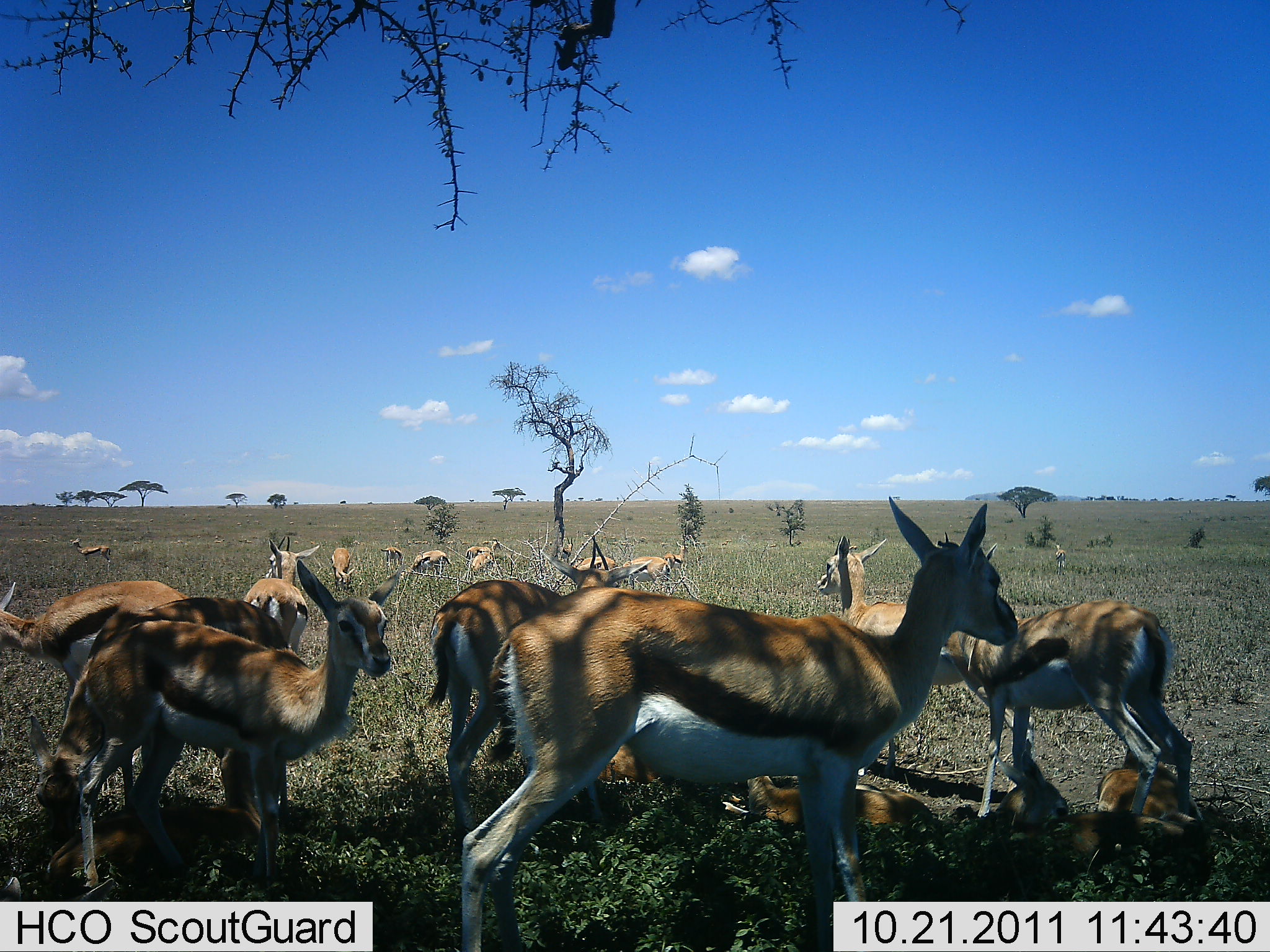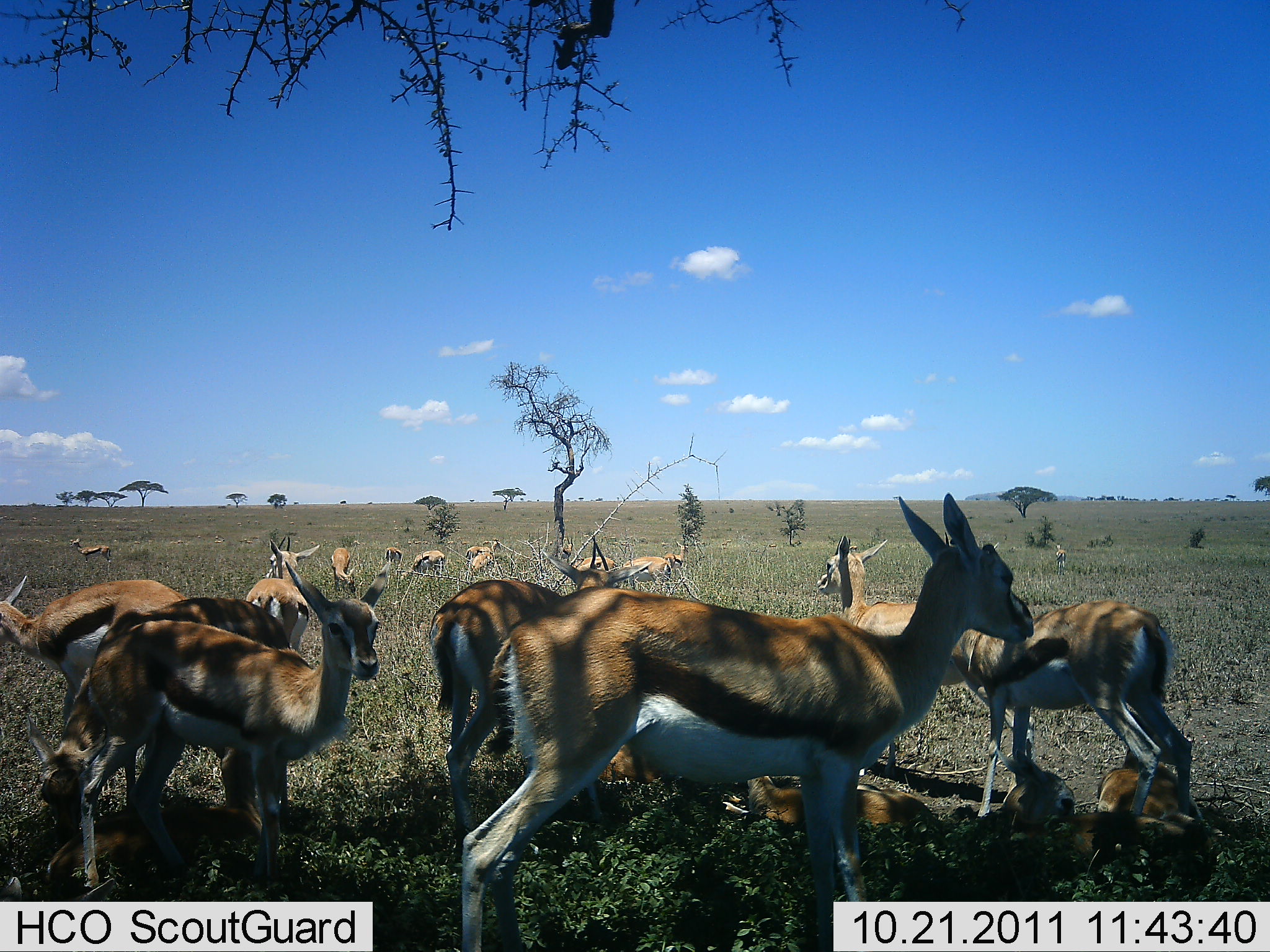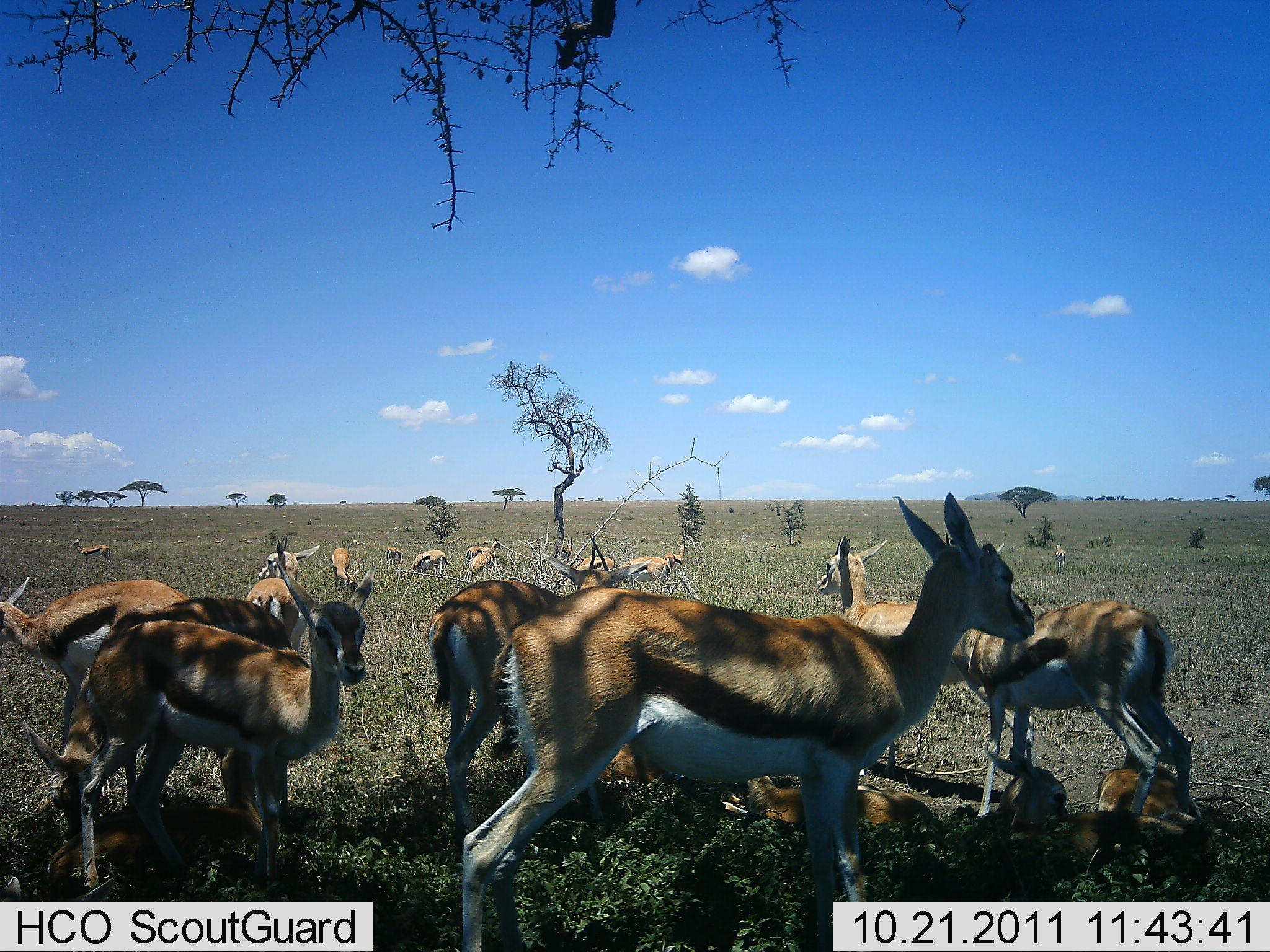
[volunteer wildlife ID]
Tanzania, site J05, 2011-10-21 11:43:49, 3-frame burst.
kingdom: Animalia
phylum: Chordata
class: Mammalia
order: Artiodactyla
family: Bovidae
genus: Eudorcas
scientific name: Eudorcas thomsonii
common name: thomson's gazelle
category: gazellethomsons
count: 11-50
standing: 85%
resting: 69%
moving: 15%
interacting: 31%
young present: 54%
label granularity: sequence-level